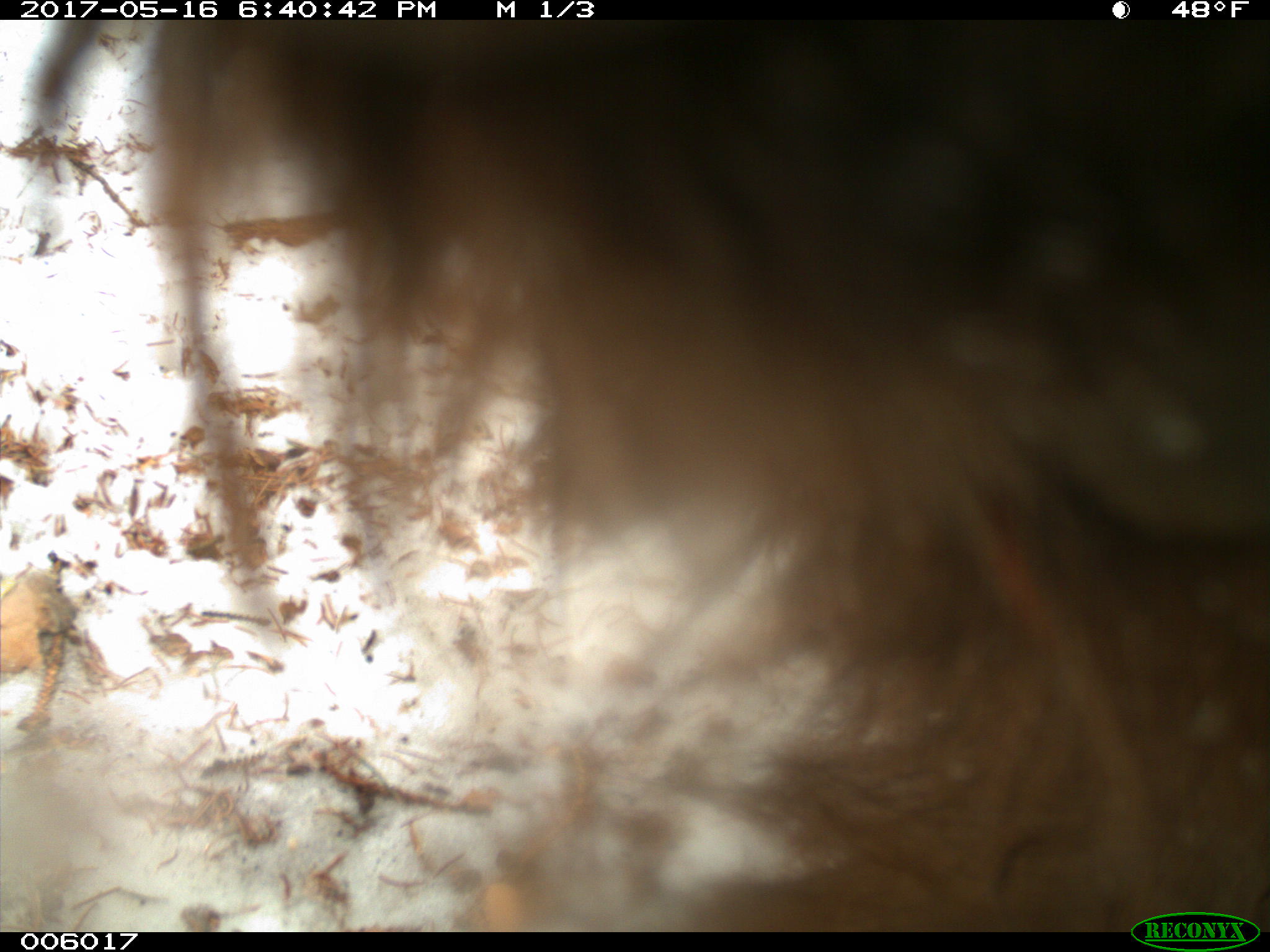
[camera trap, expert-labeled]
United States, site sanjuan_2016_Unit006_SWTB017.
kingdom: Animalia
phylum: Chordata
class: Mammalia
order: Carnivora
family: Ursidae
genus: Ursus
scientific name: Ursus americanus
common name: american black bear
Ursus americanus (american black bear).